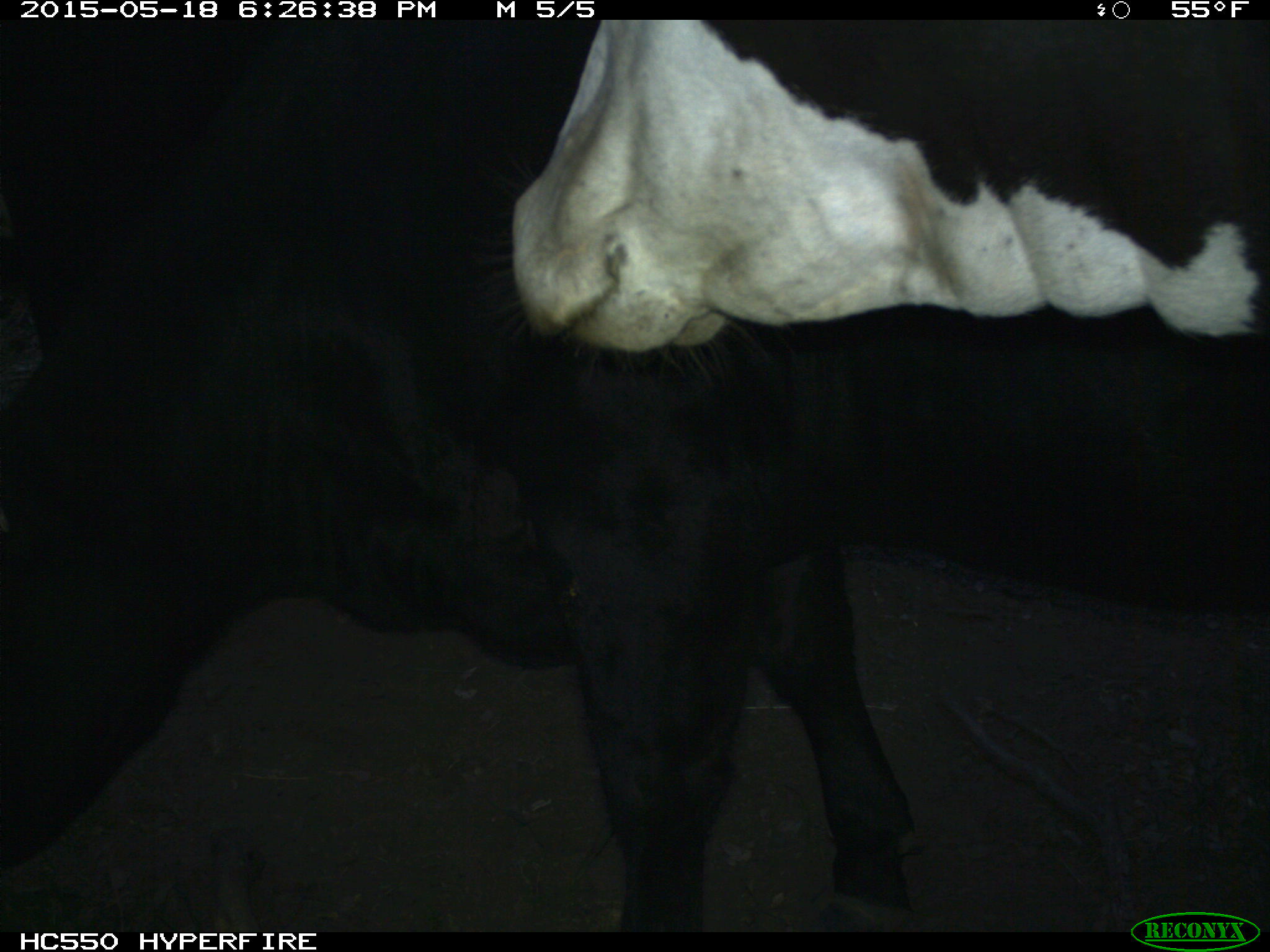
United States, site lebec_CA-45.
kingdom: Animalia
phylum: Chordata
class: Mammalia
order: Artiodactyla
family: Bovidae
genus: Bos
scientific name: Bos taurus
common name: domestic cow